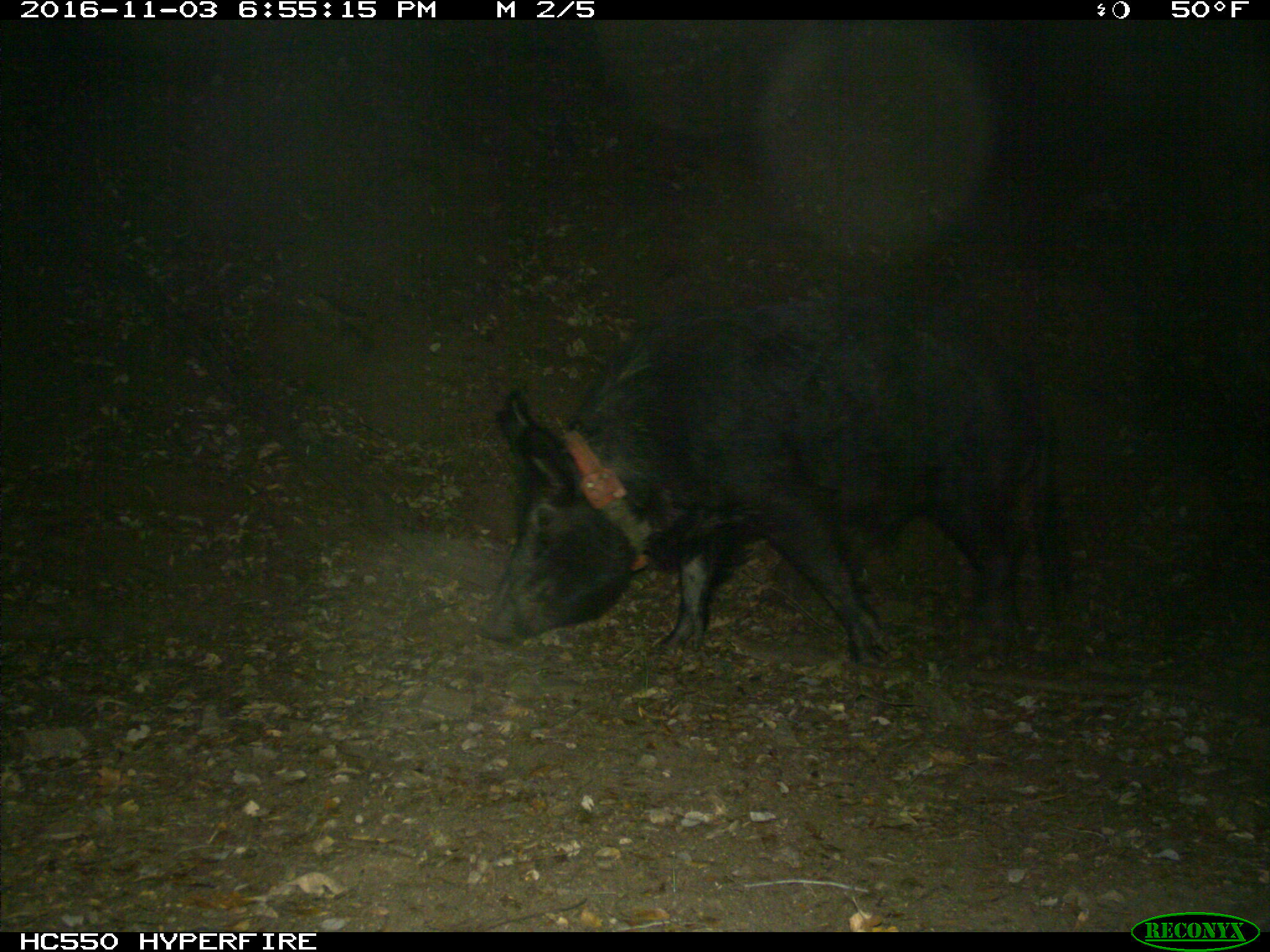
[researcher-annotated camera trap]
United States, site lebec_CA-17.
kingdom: Animalia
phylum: Chordata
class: Mammalia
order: Artiodactyla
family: Suidae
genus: Sus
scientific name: Sus scrofa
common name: wild boar